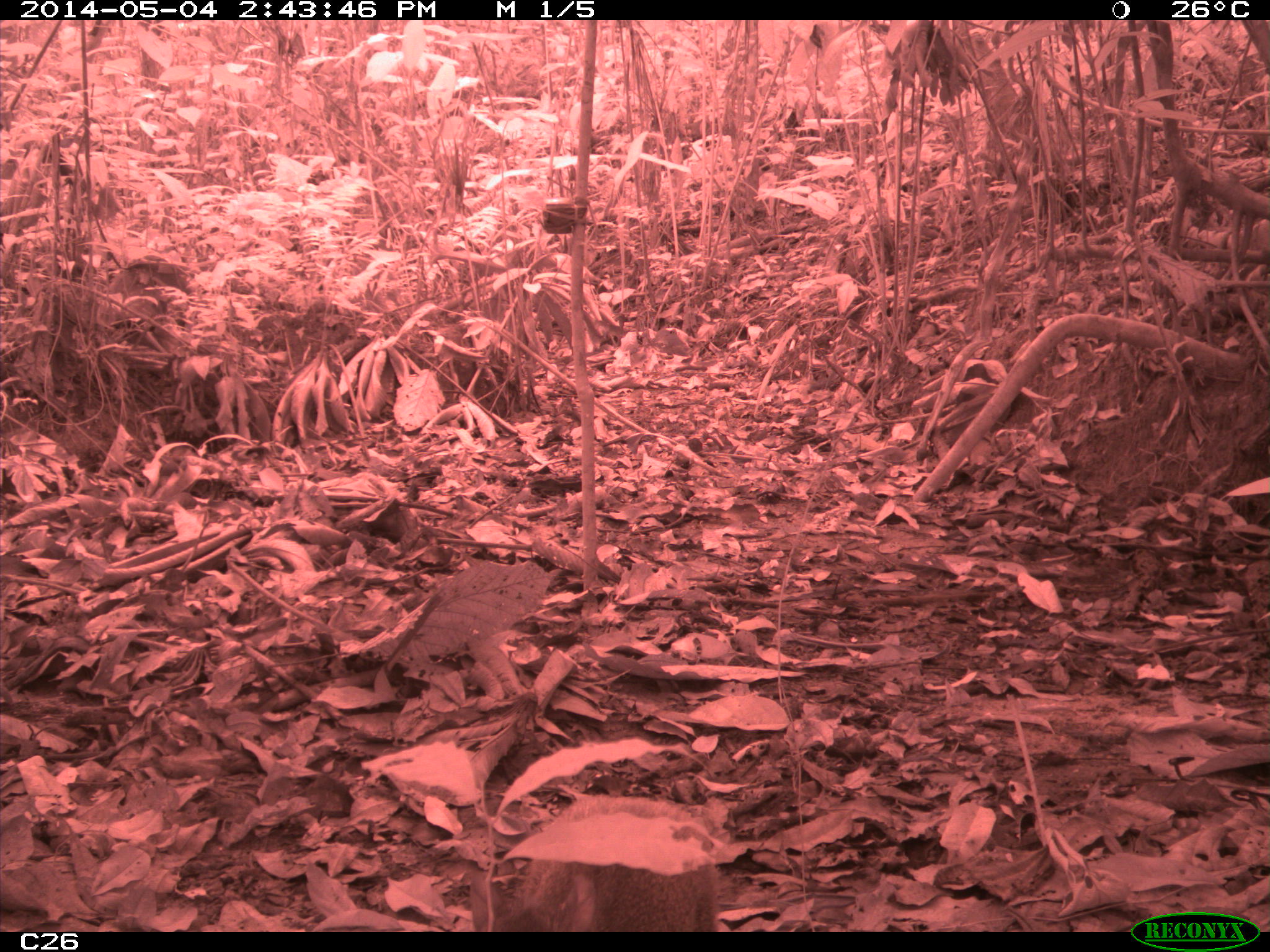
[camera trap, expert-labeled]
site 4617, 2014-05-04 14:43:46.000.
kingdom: Animalia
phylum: Chordata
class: Mammalia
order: Rodentia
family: Dasyproctidae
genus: Dasyprocta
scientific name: Dasyprocta leporina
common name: red-rumped agouti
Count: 1.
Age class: adult.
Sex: male.